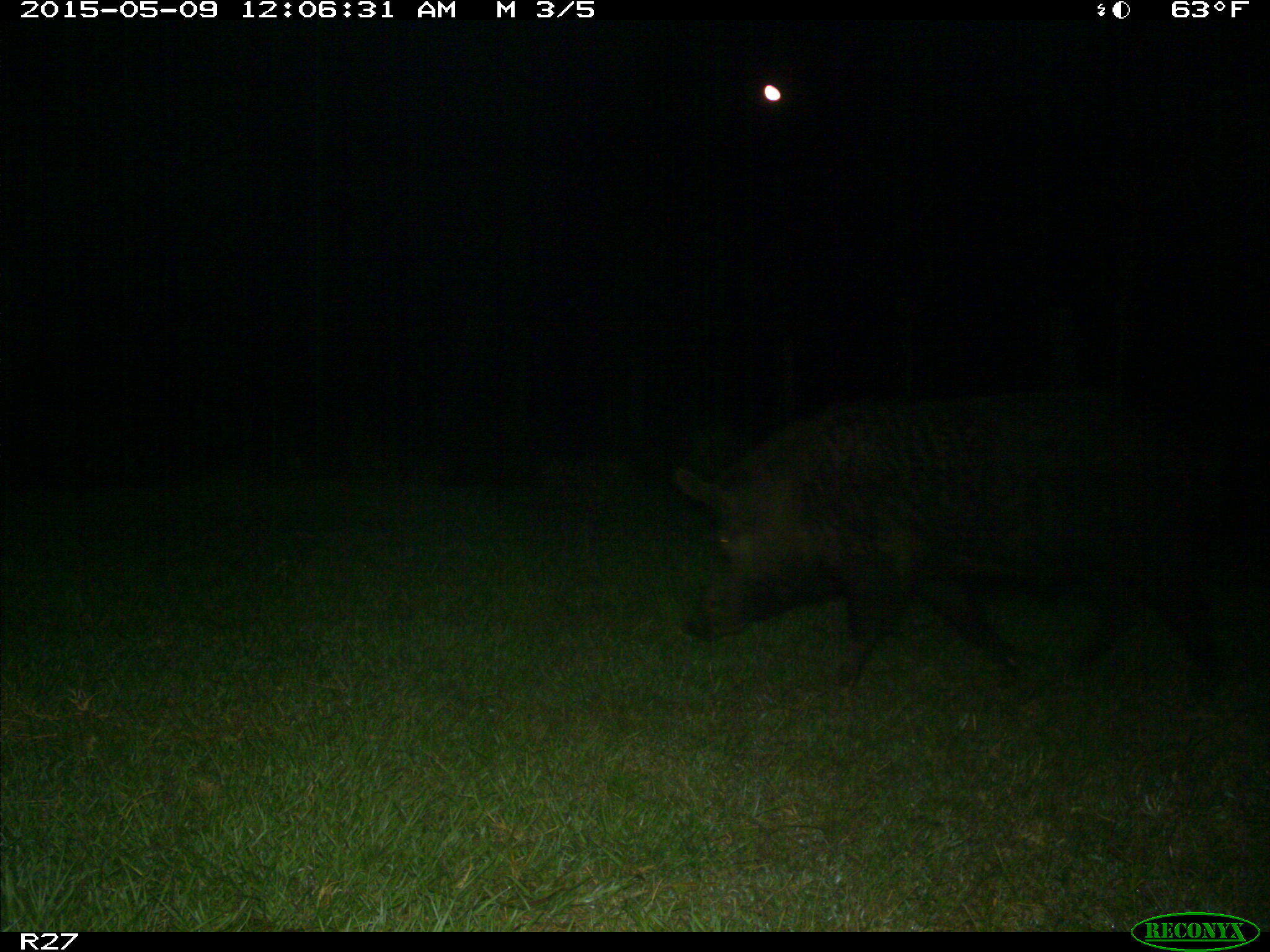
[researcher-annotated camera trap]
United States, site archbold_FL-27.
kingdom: Animalia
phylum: Chordata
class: Mammalia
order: Artiodactyla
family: Suidae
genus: Sus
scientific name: Sus scrofa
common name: wild boar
Sus scrofa (wild boar).